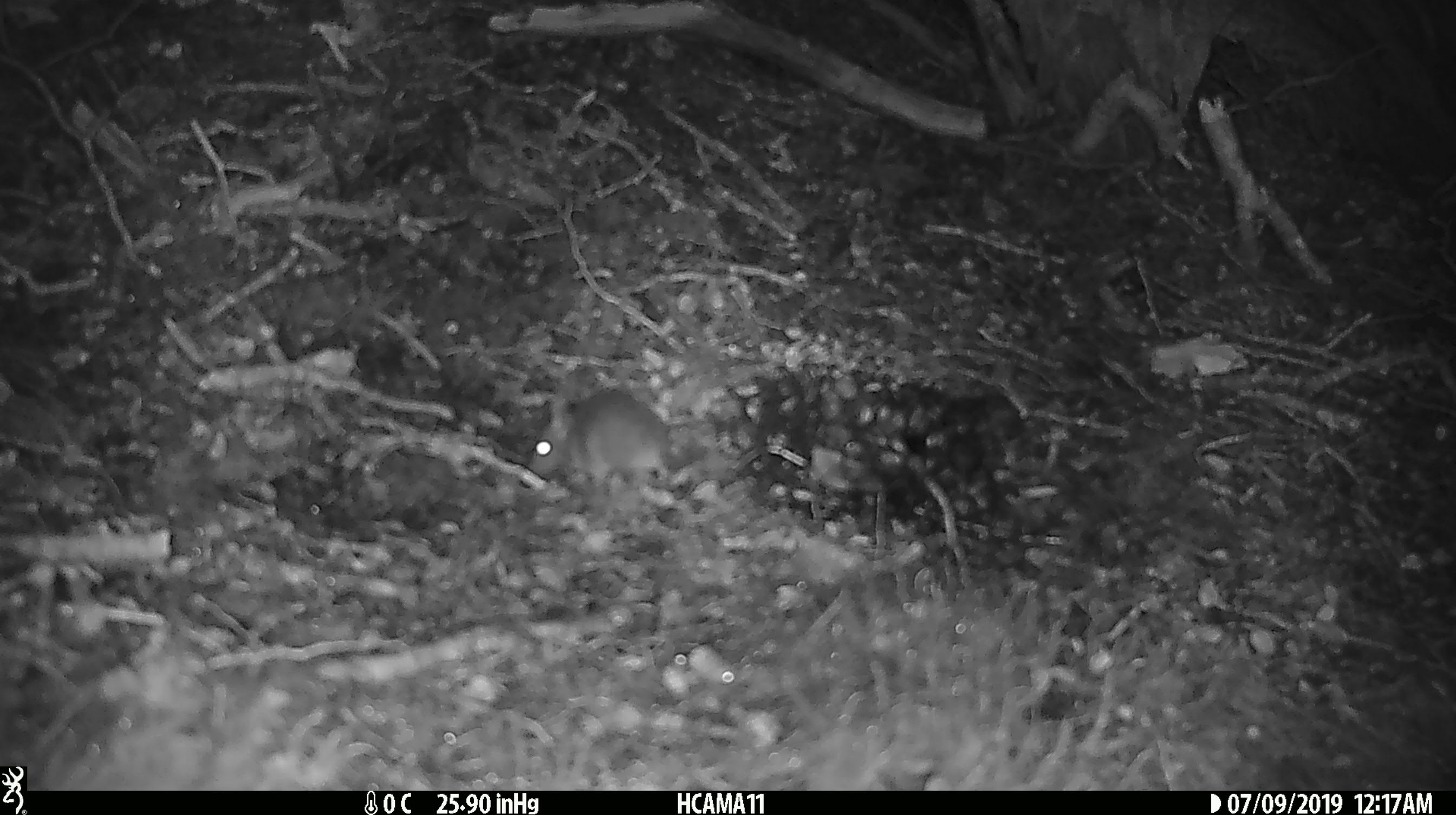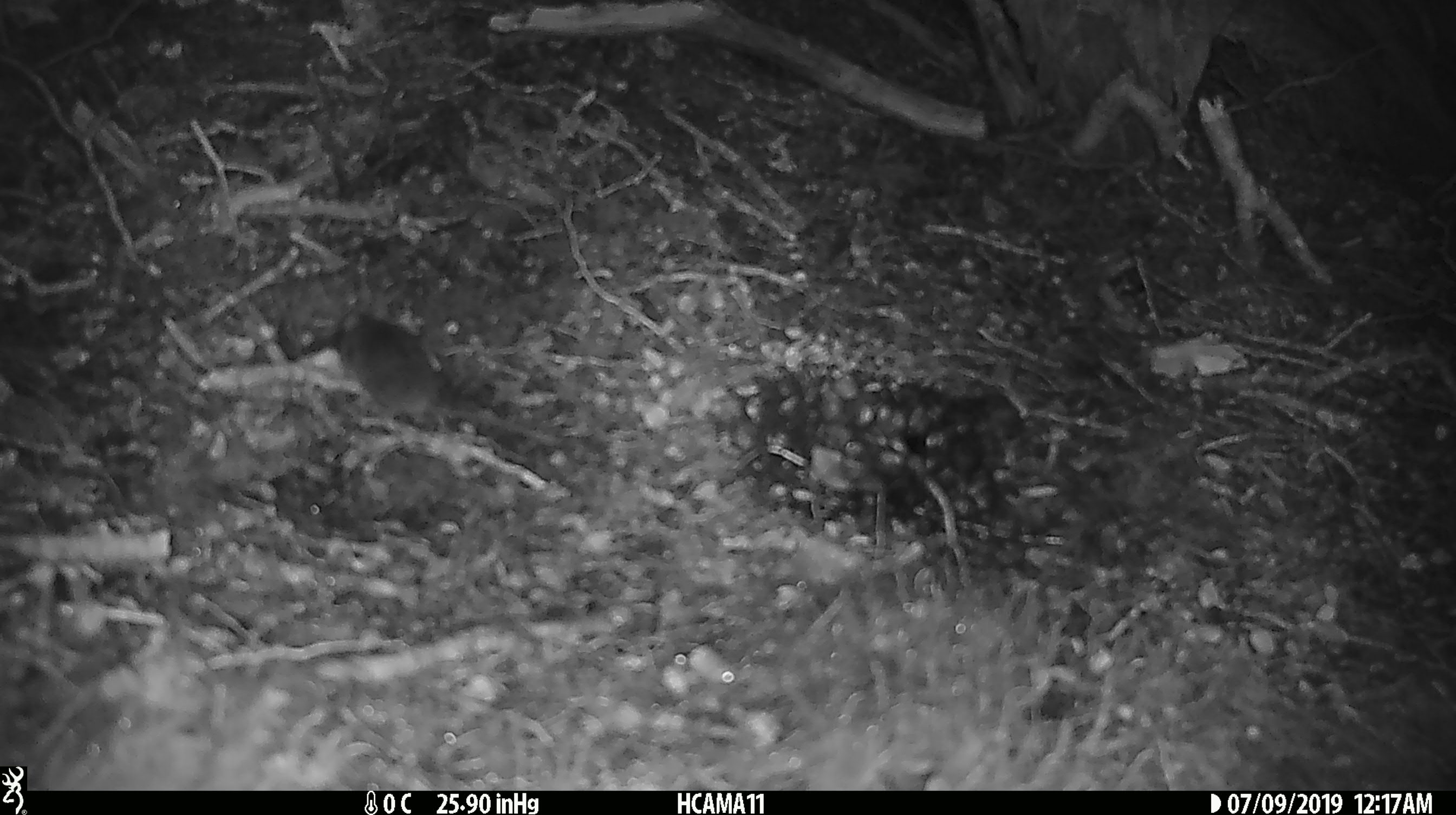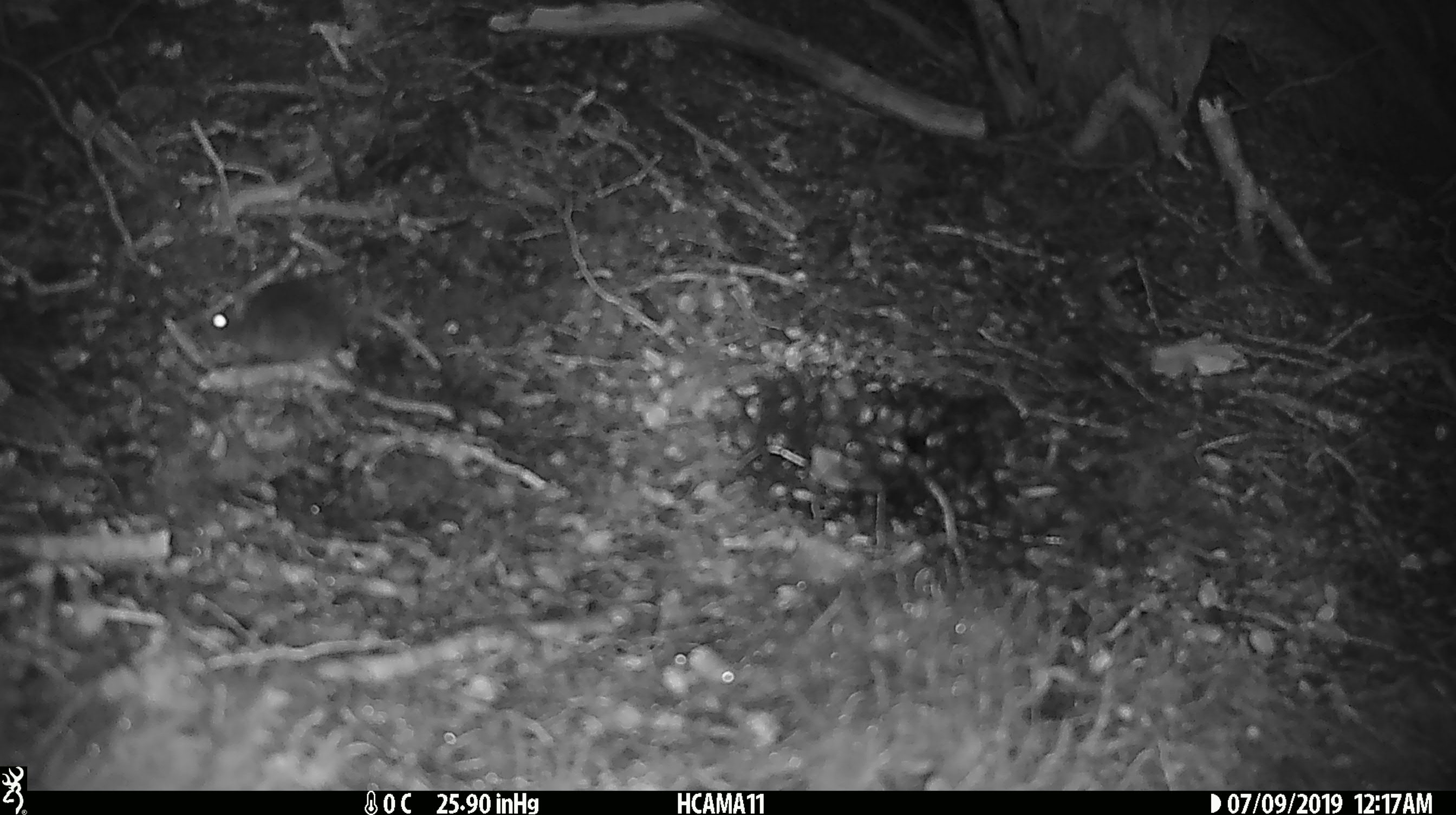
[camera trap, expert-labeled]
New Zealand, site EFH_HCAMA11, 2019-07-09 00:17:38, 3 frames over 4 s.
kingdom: Animalia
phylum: Chordata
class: Mammalia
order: Rodentia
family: Muridae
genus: Mus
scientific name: Mus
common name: mouse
Mouse (Mus).